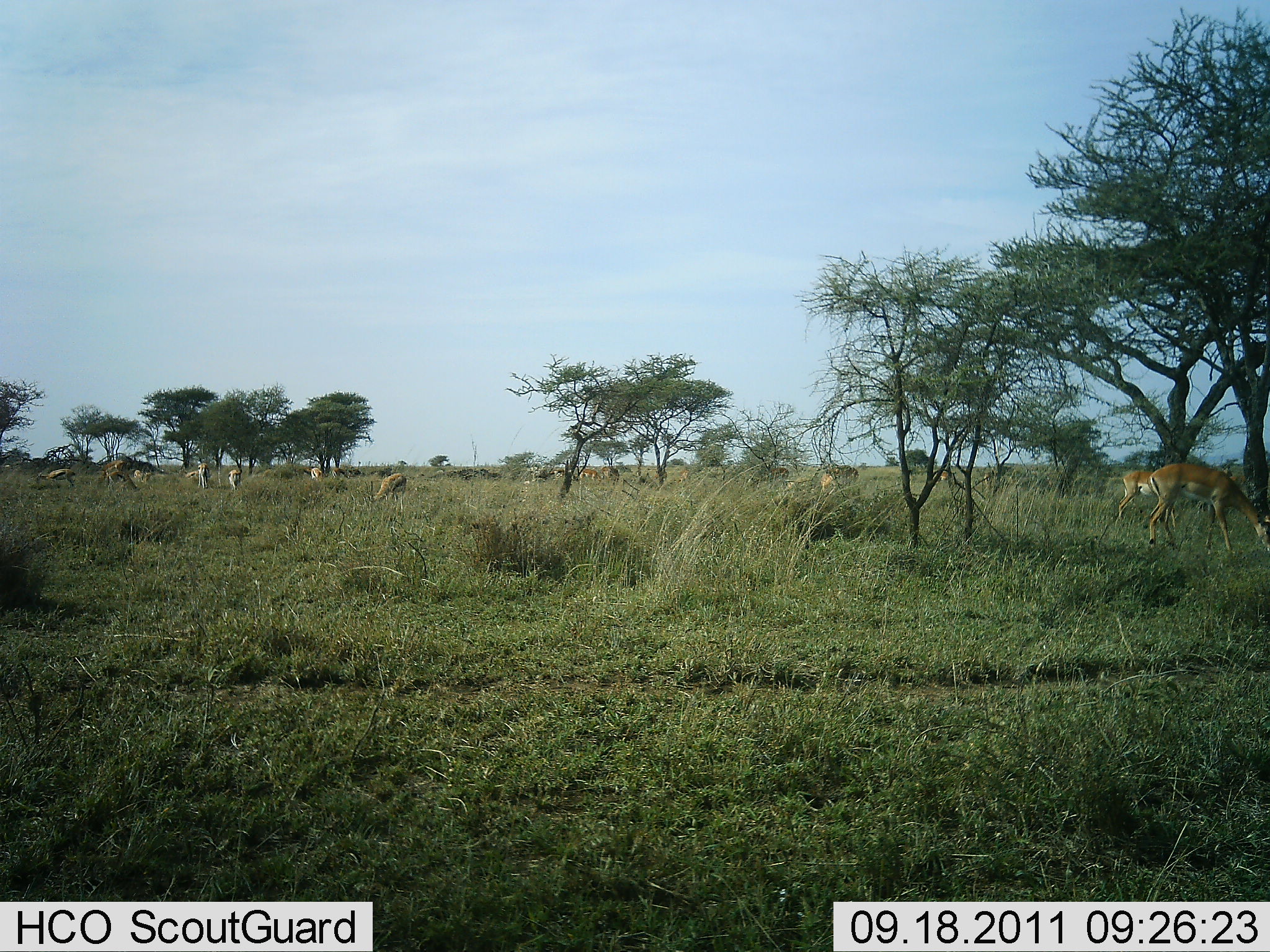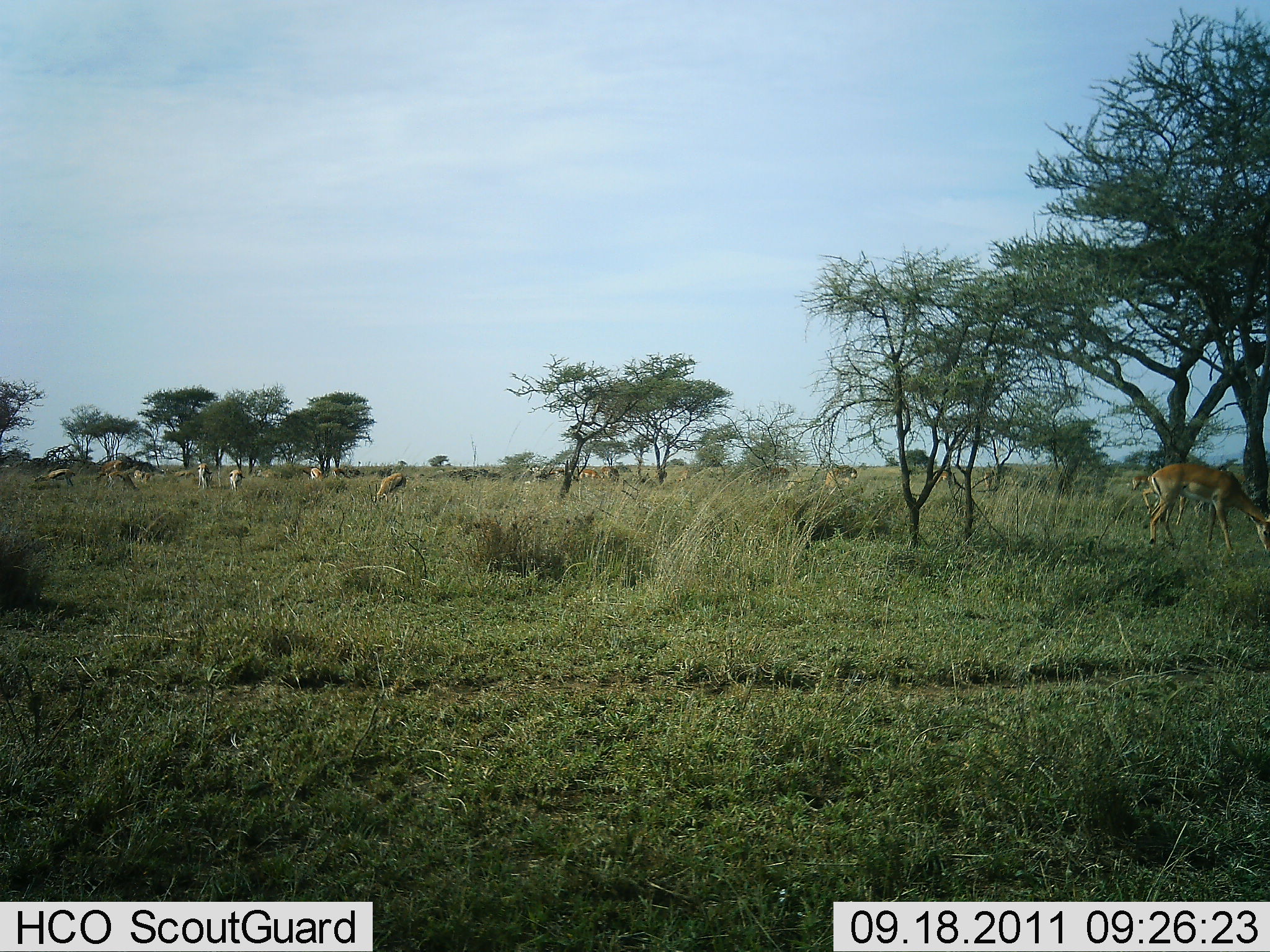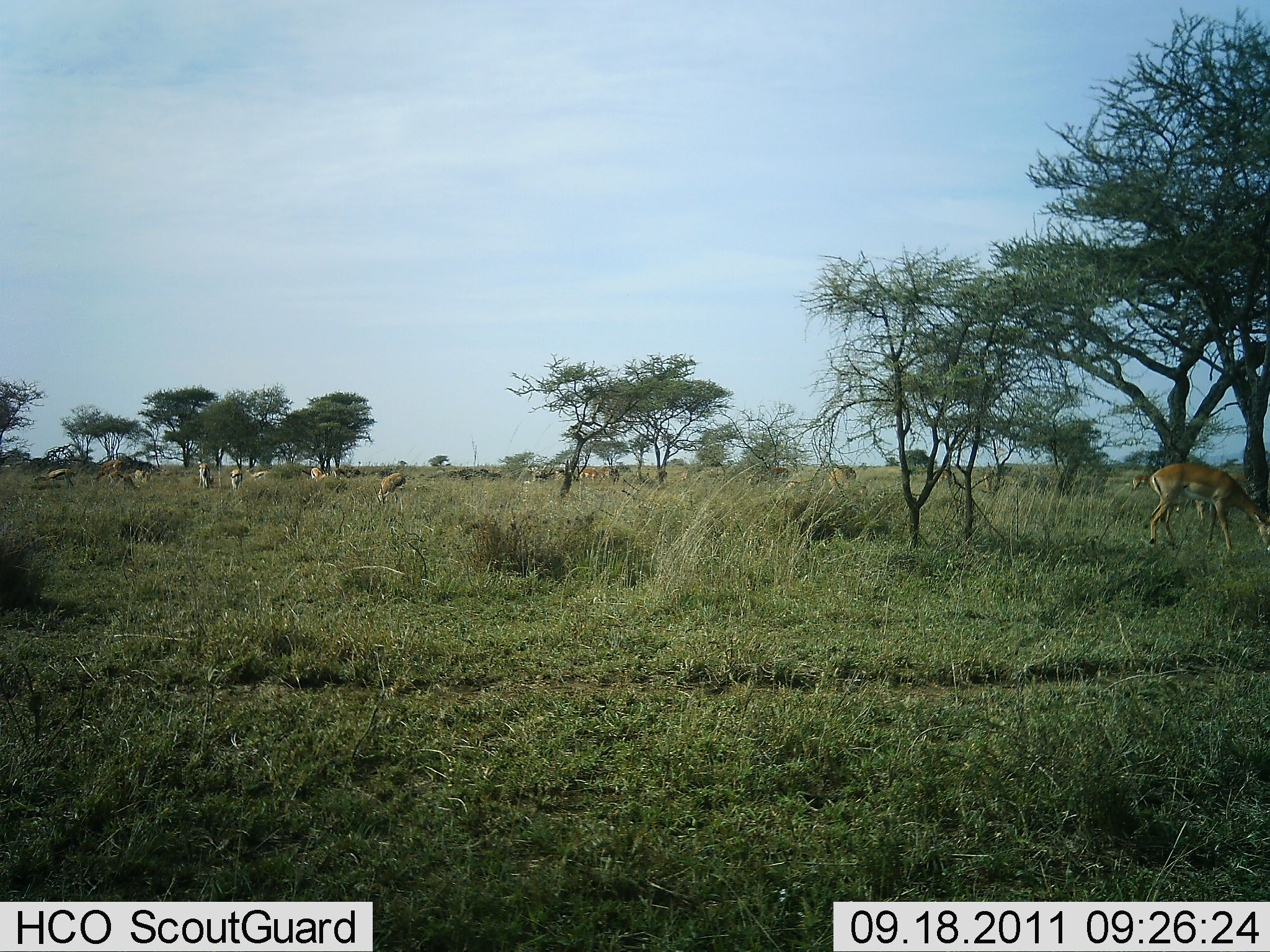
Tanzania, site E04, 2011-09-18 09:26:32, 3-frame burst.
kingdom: Animalia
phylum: Chordata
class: Mammalia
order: Artiodactyla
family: Bovidae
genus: Nanger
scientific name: Nanger granti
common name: grant's gazelle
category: gazellegrants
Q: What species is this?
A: Gazellegrants (grant's gazelle) (Nanger granti).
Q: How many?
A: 11-50.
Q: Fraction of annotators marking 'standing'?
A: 42%.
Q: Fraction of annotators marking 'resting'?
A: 0%.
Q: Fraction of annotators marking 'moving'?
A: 33%.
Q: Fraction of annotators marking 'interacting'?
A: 0%.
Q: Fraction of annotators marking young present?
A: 0%.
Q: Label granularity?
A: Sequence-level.